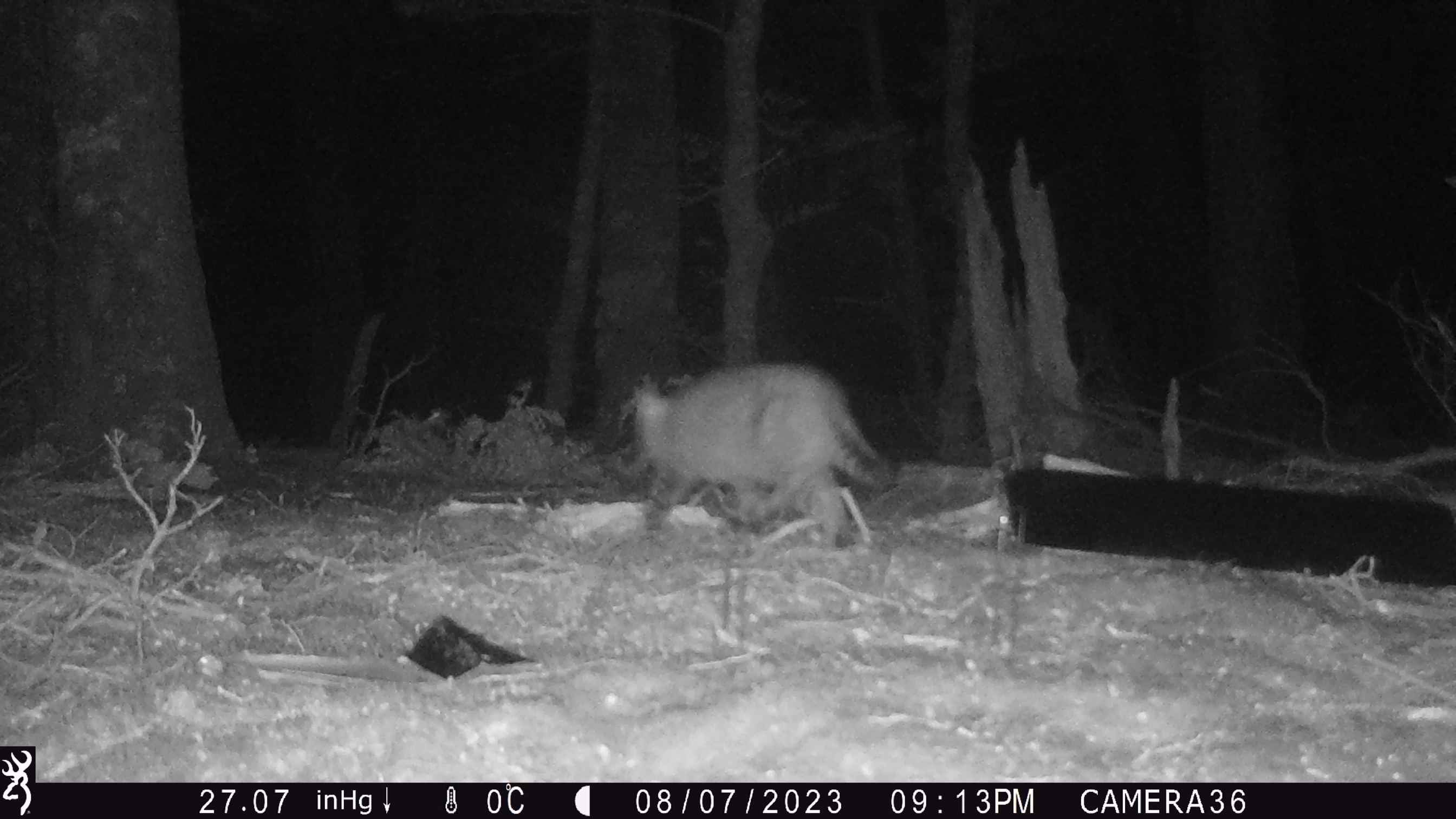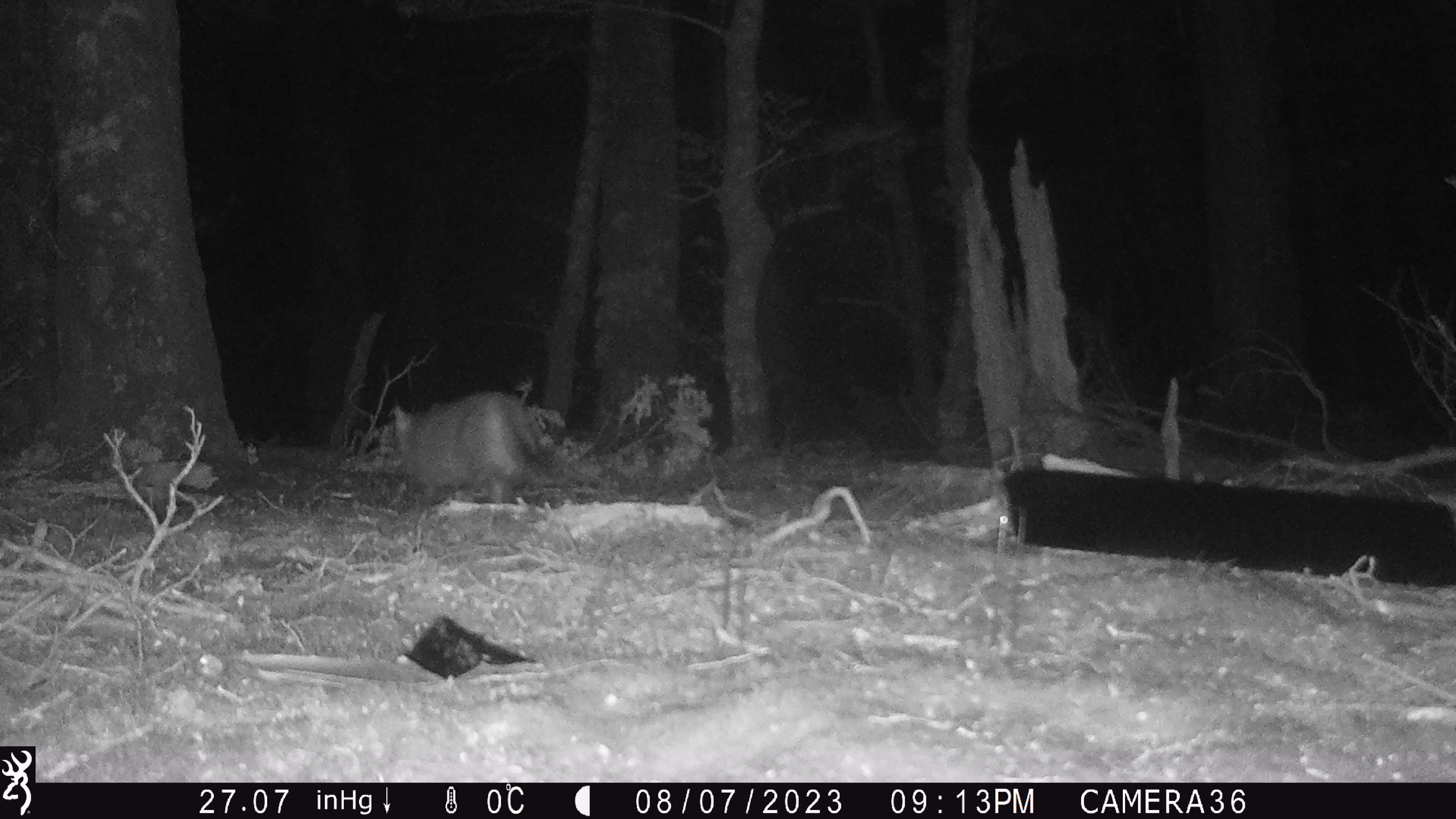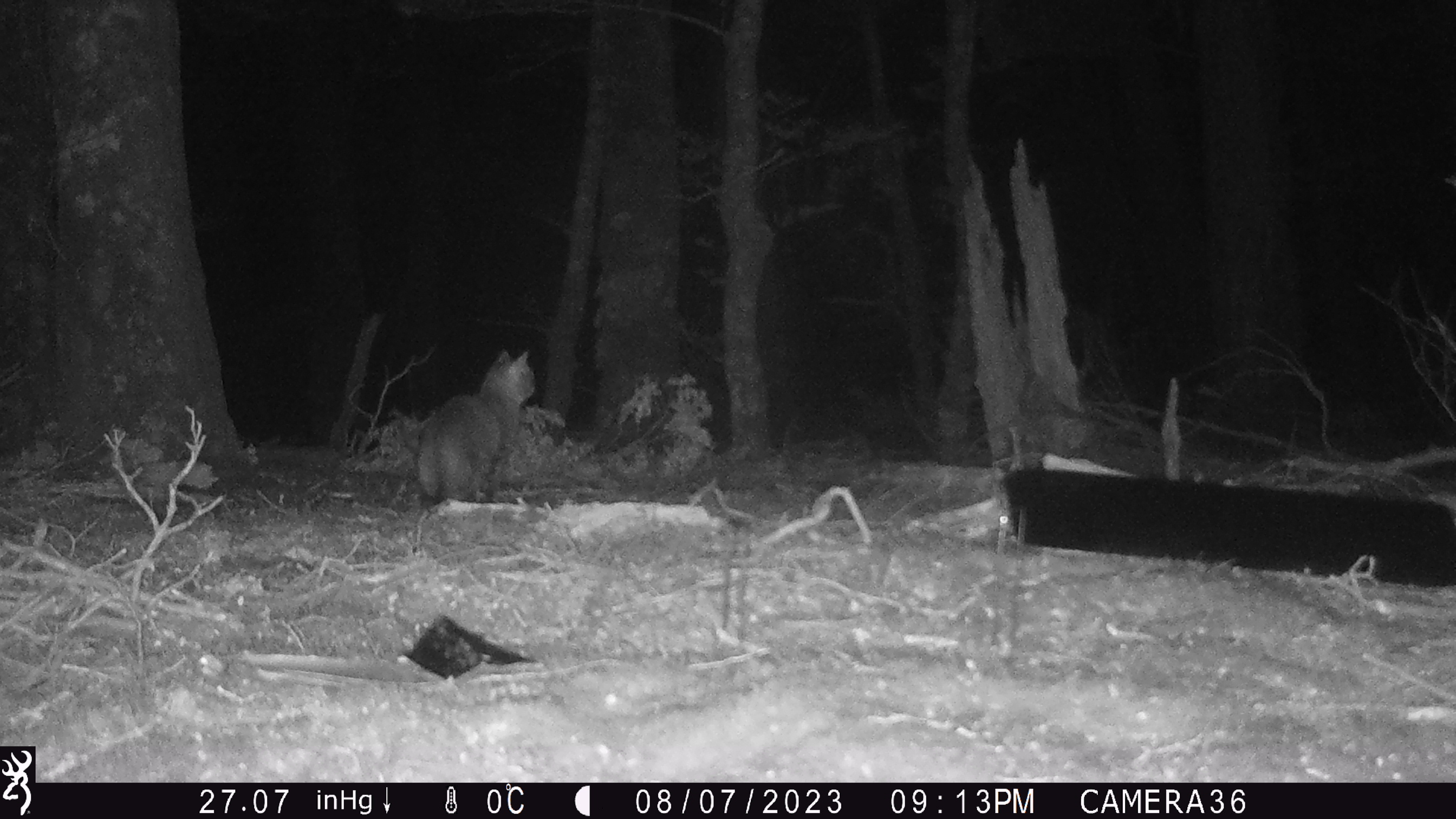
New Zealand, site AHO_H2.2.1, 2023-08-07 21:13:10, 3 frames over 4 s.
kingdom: Animalia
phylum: Chordata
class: Mammalia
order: Carnivora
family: Felidae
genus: Felis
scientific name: Felis catus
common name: domestic cat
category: cat